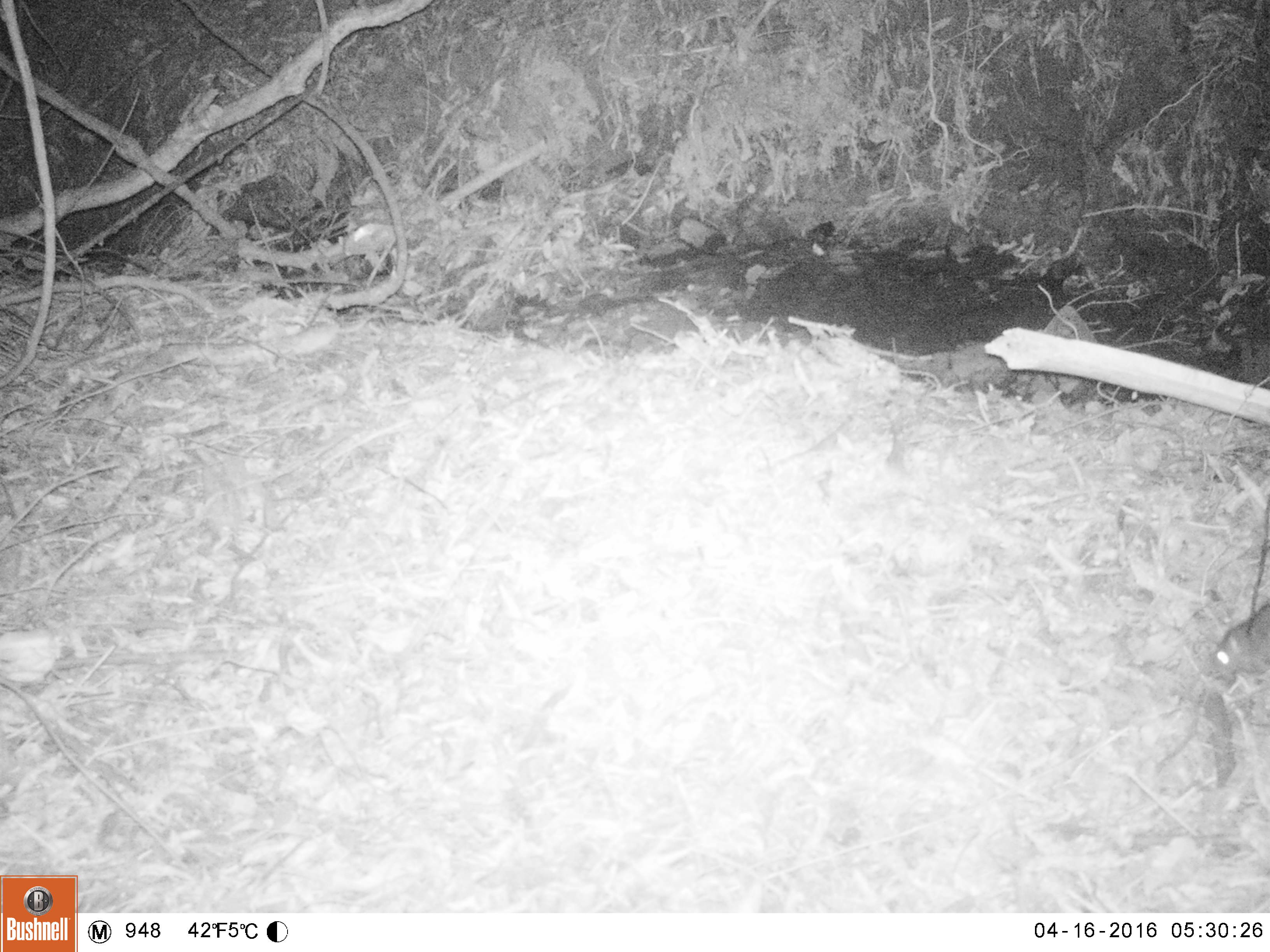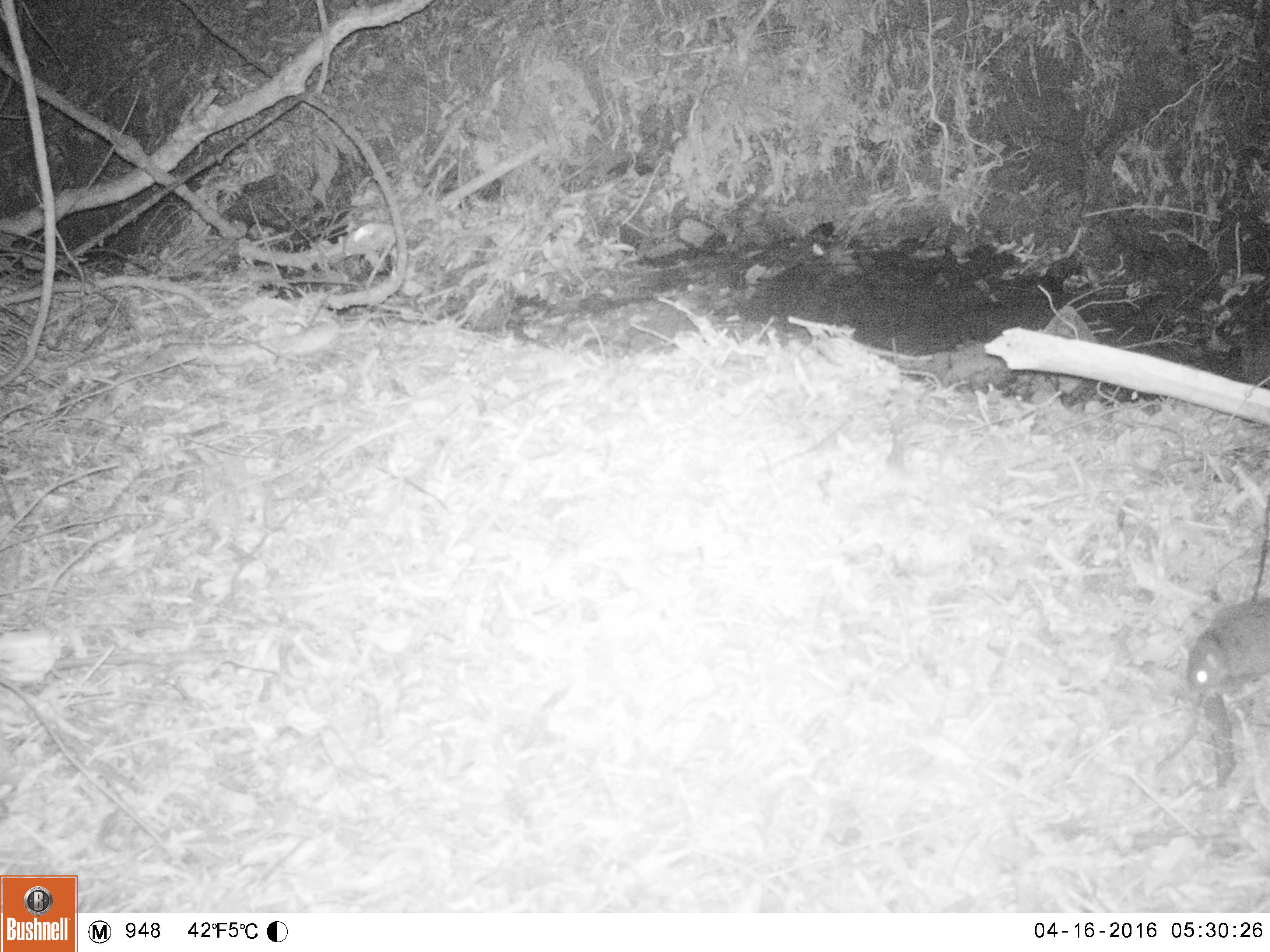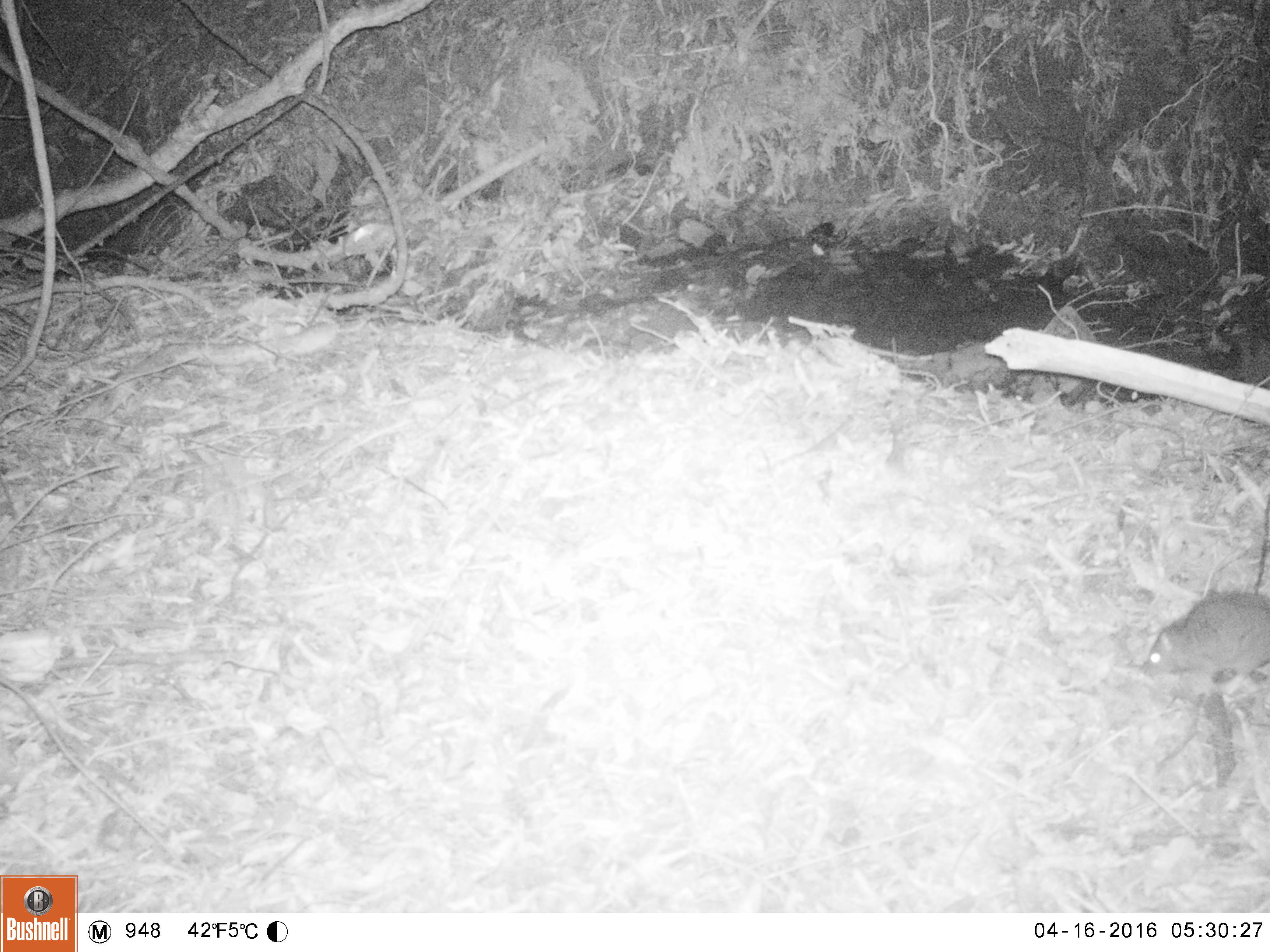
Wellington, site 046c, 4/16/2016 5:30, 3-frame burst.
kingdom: Animalia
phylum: Chordata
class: Mammalia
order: Rodentia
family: Muridae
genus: Rattus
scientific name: Rattus norvegicus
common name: norway rat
Norway rat (Rattus norvegicus).